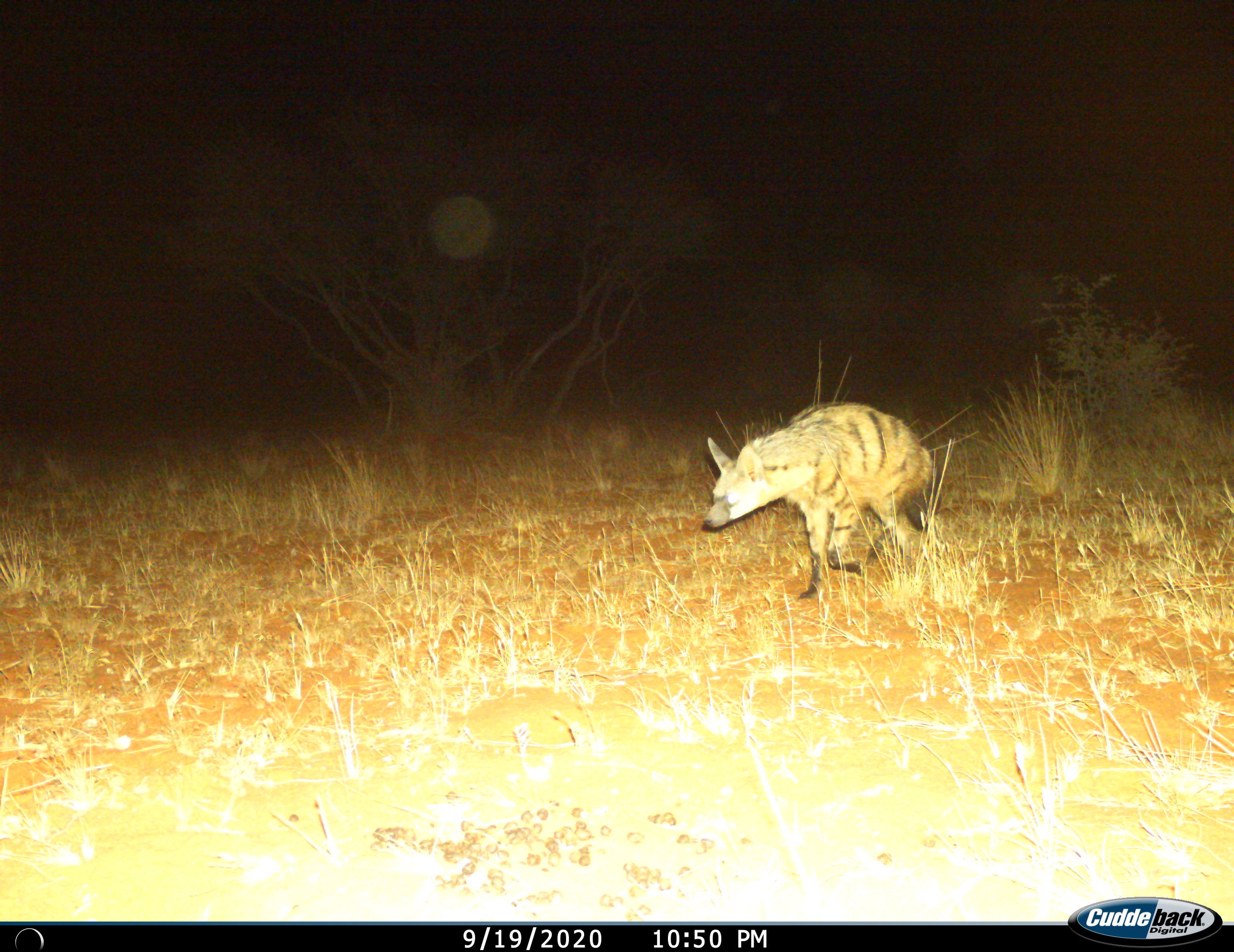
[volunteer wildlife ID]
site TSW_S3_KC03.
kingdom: Animalia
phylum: Chordata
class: Mammalia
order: Carnivora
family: Hyaenidae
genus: Proteles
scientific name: Proteles cristatus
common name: aardwolf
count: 1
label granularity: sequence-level